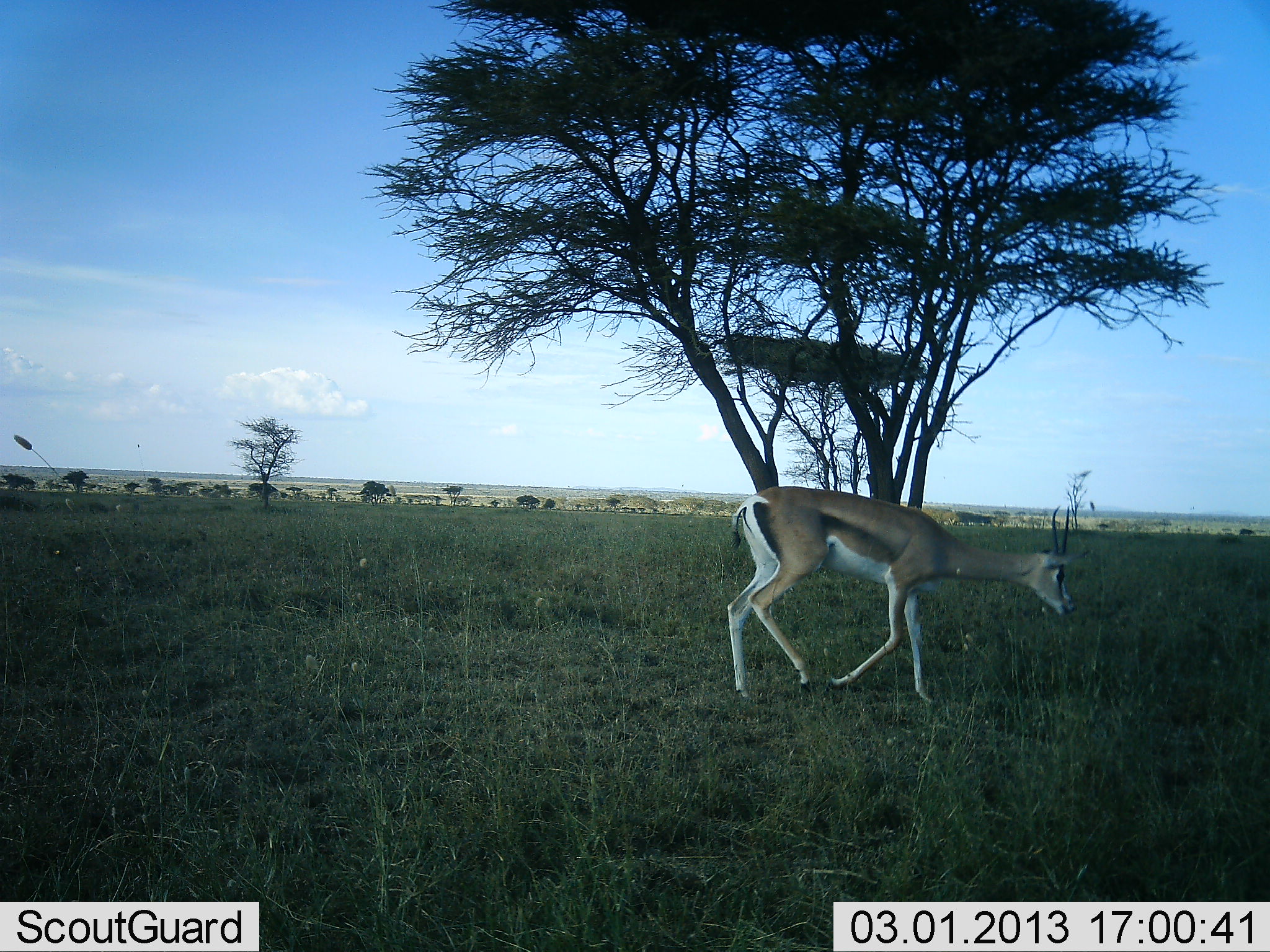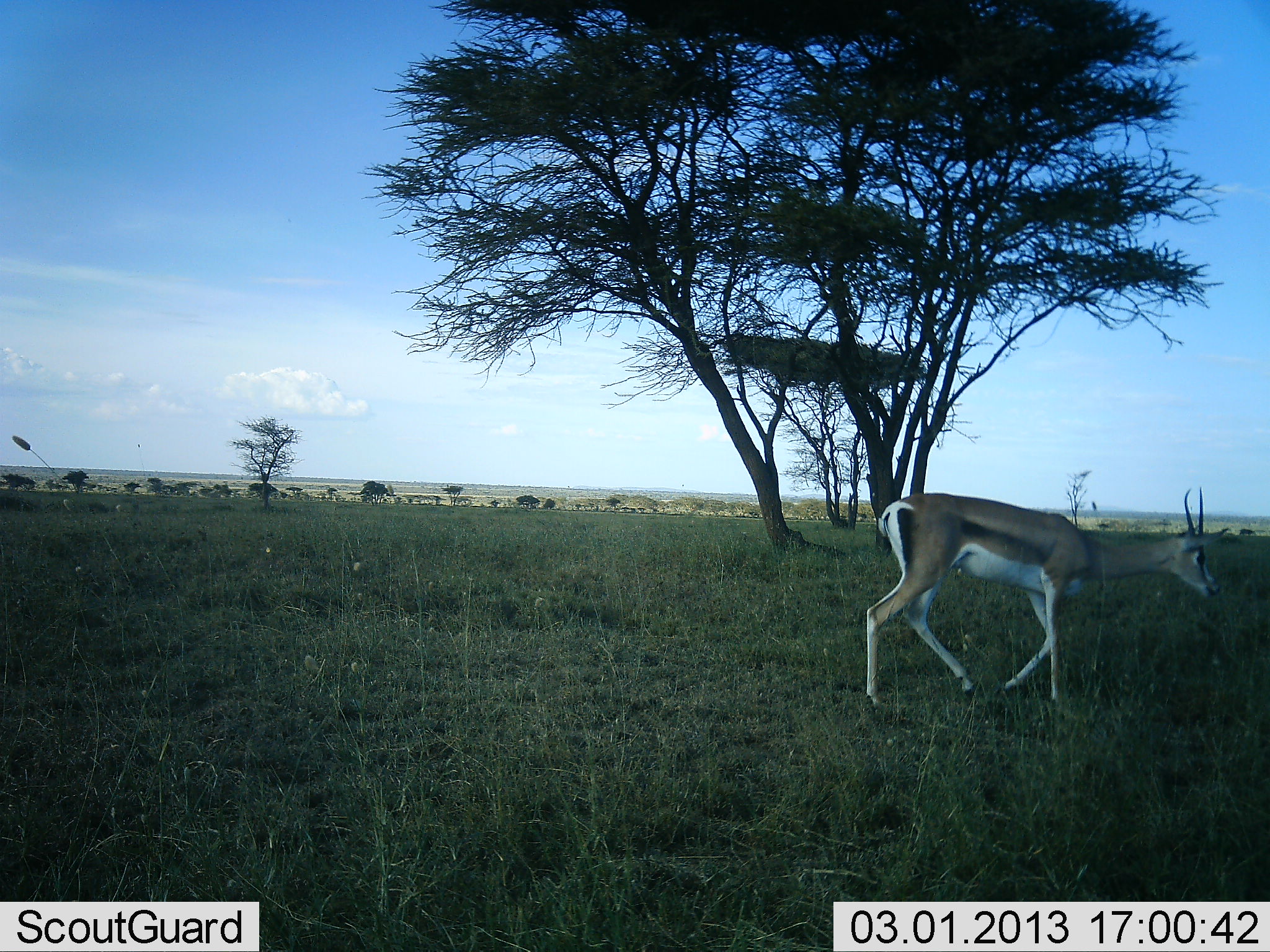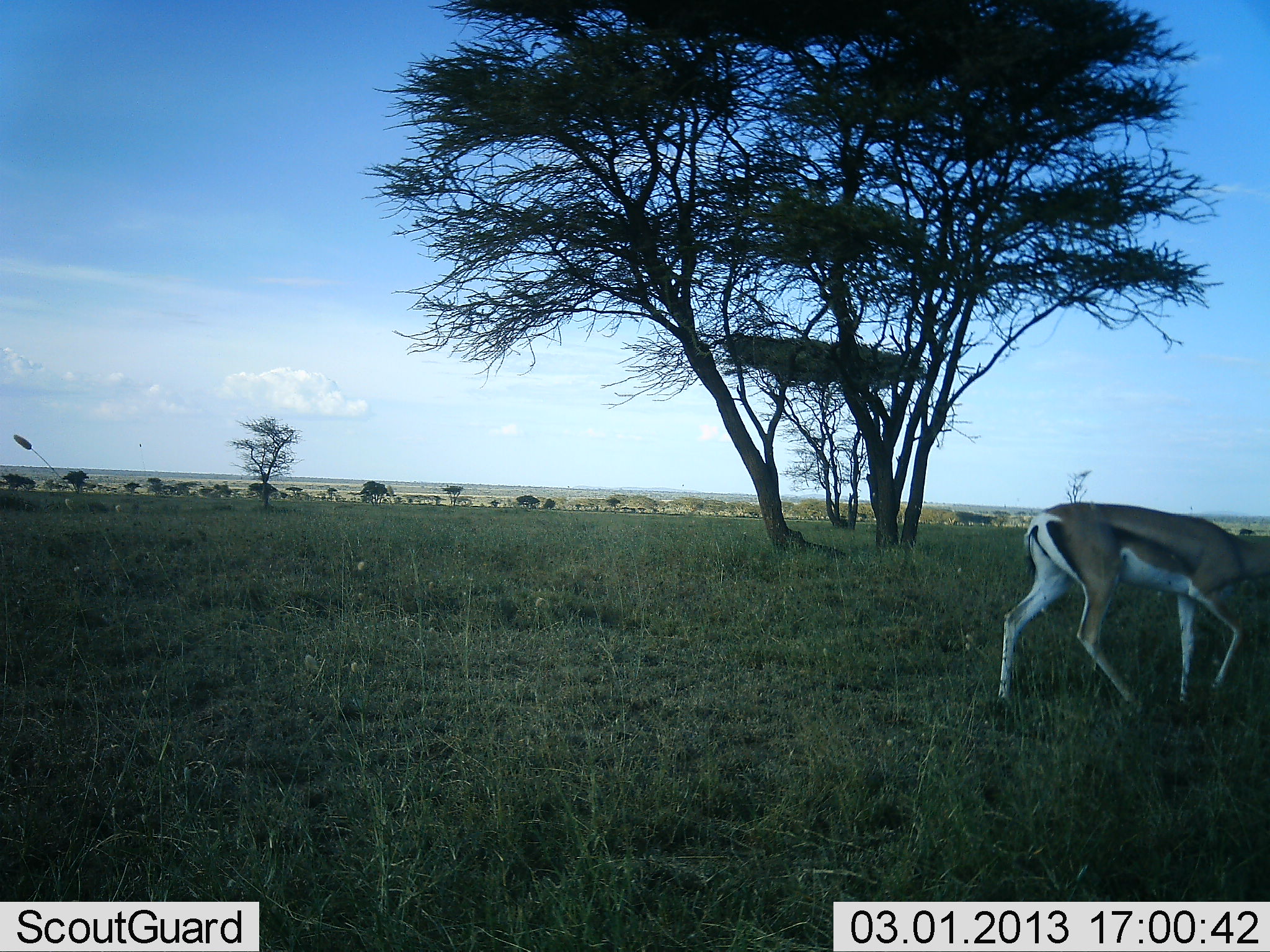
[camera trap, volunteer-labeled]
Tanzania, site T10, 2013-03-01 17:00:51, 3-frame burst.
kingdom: Animalia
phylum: Chordata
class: Mammalia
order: Artiodactyla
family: Bovidae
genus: Eudorcas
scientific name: Eudorcas thomsonii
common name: thomson's gazelle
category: gazellethomsons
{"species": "gazellethomsons (thomson's gazelle) (Eudorcas thomsonii)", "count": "1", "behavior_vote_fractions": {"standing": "0%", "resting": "0%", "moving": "100%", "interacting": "0%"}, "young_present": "0%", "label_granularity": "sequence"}